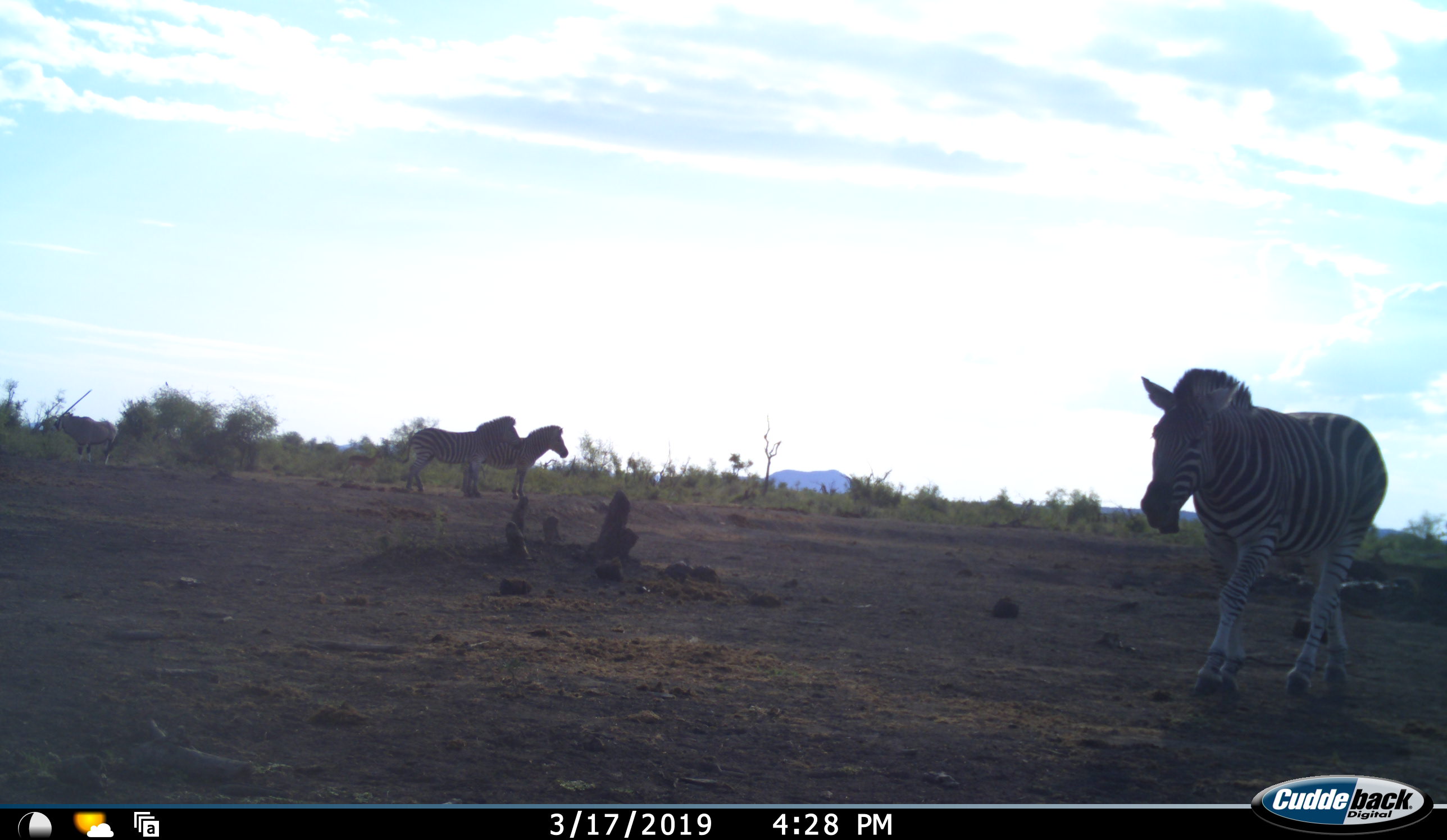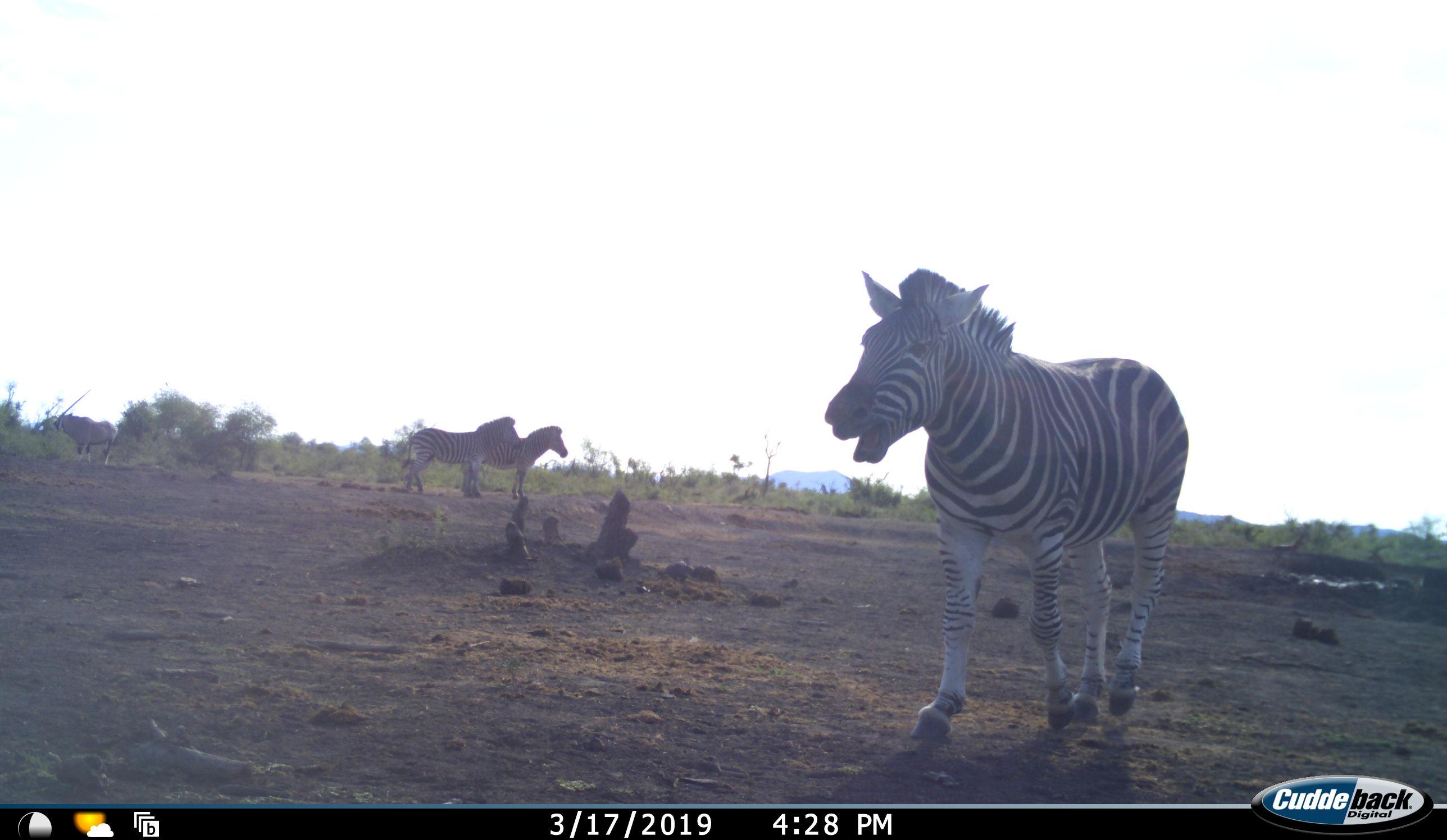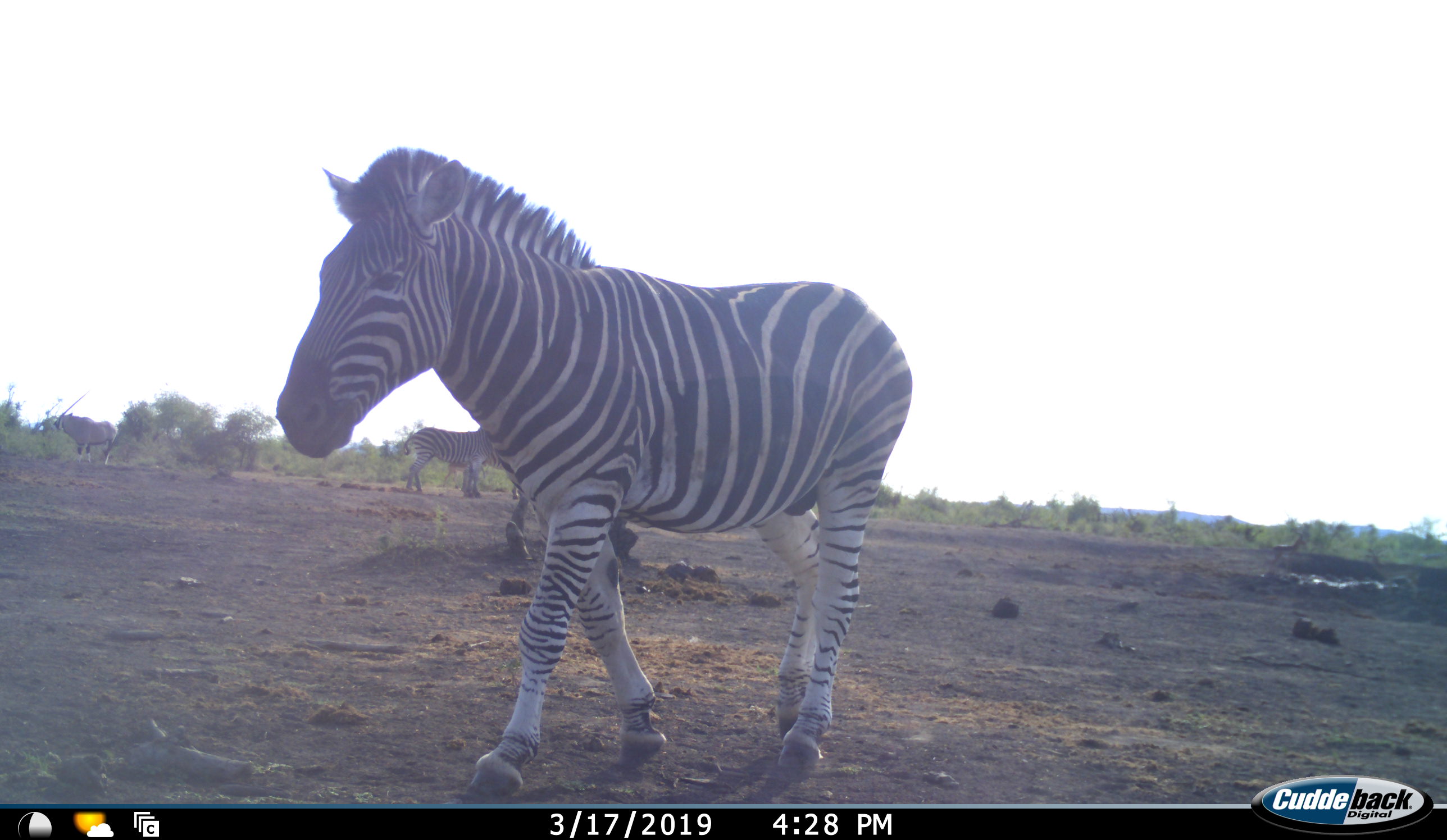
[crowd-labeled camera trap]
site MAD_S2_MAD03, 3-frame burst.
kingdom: Animalia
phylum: Chordata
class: Mammalia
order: Perissodactyla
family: Equidae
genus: Equus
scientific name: Equus quagga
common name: plains zebra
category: zebraplains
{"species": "zebraplains (plains zebra) (Equus quagga)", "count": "3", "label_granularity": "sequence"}